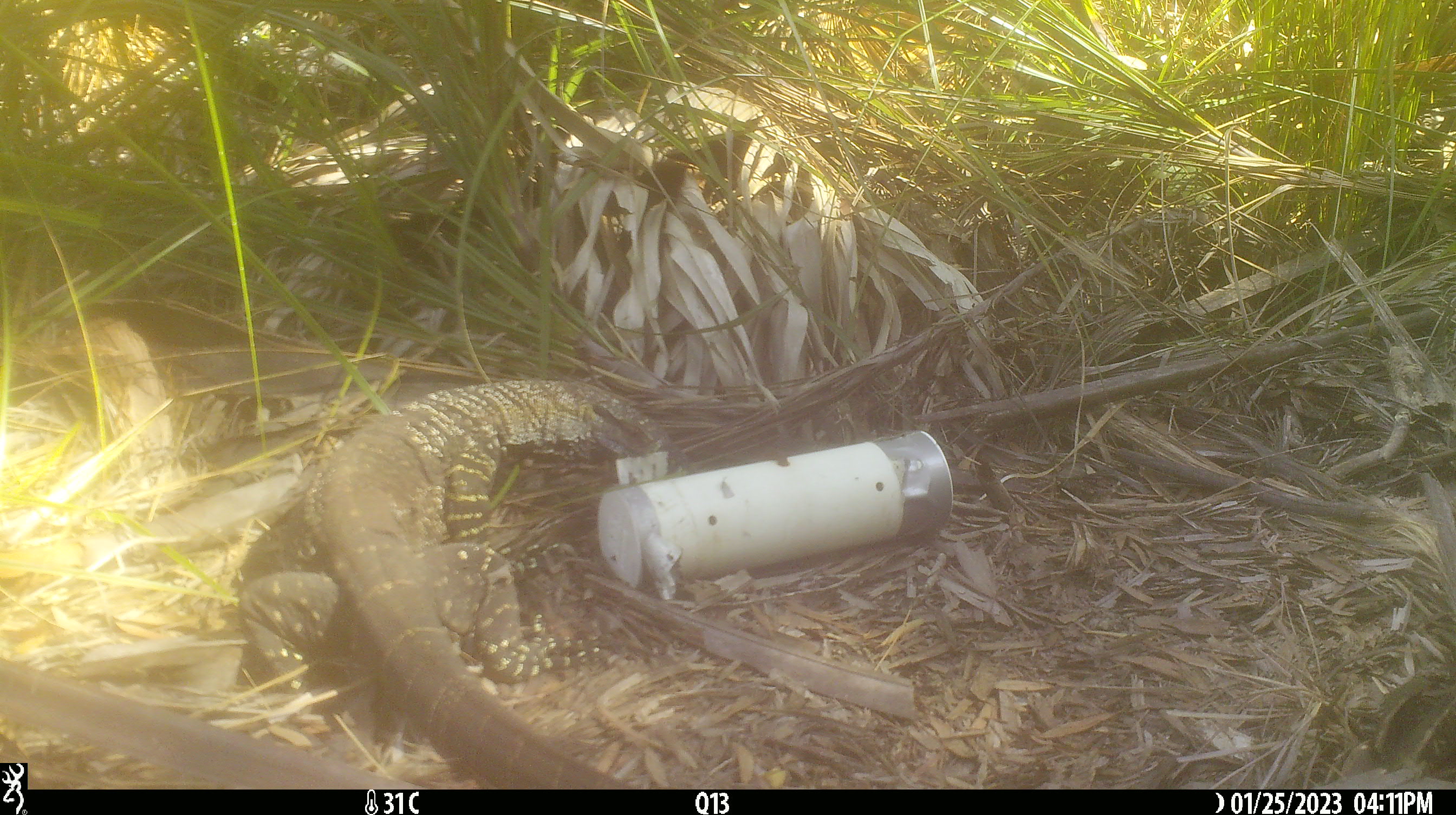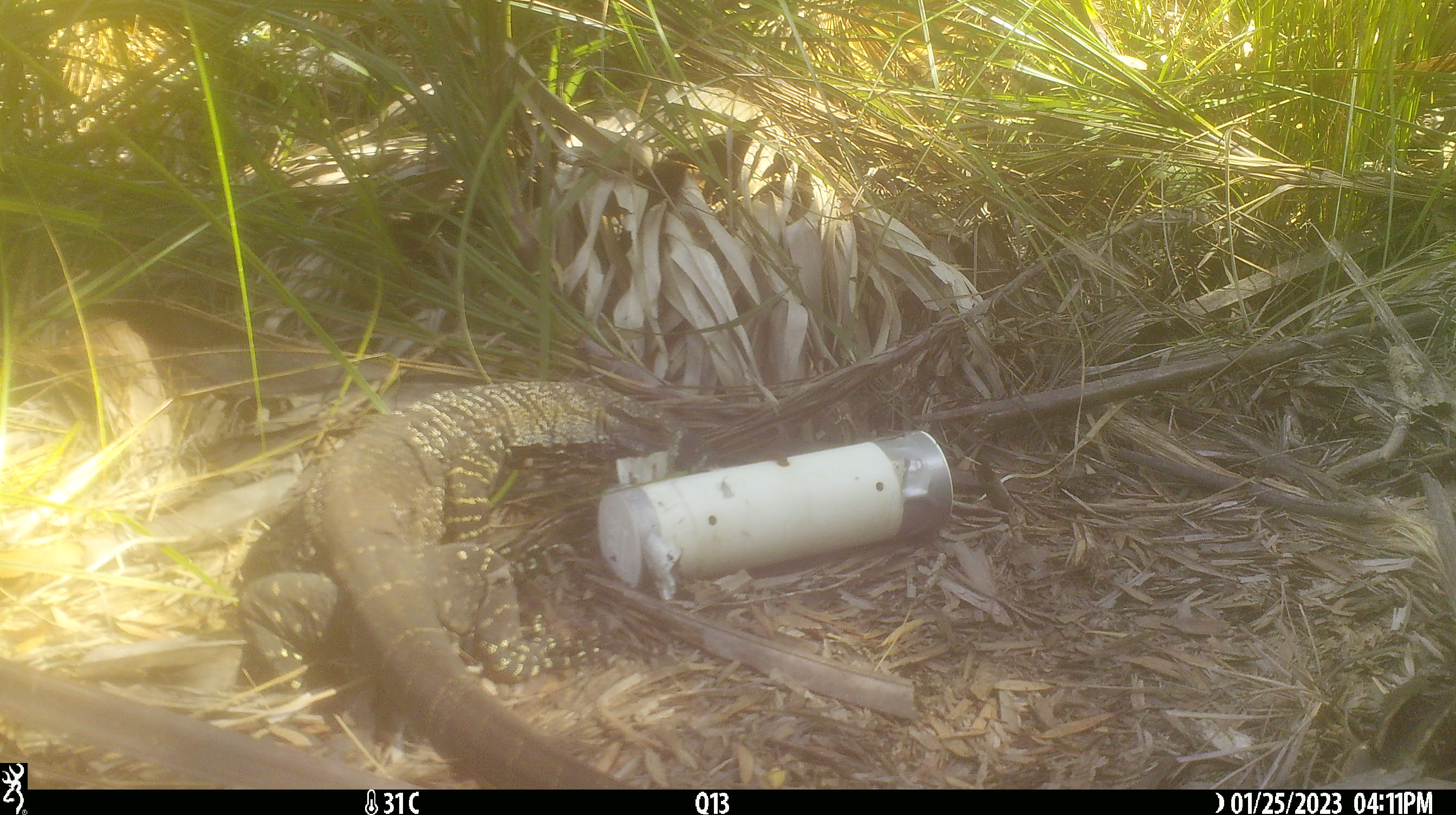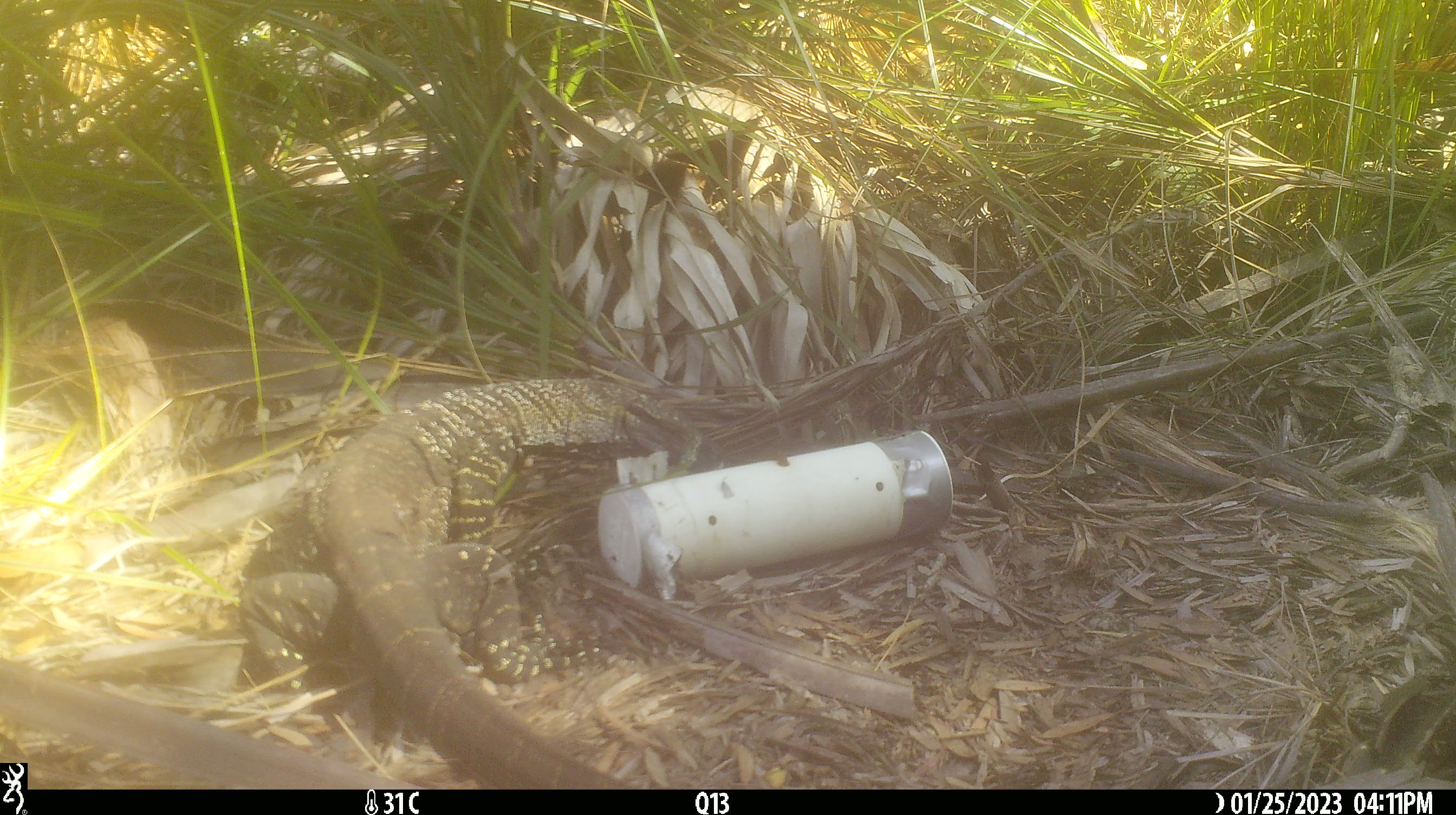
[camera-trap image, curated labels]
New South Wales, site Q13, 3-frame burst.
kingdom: Animalia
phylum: Chordata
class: Reptilia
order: Squamata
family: Varanidae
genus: Varanus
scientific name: Varanus varius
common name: lace monitor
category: goanna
Goanna (lace monitor) (Varanus varius).